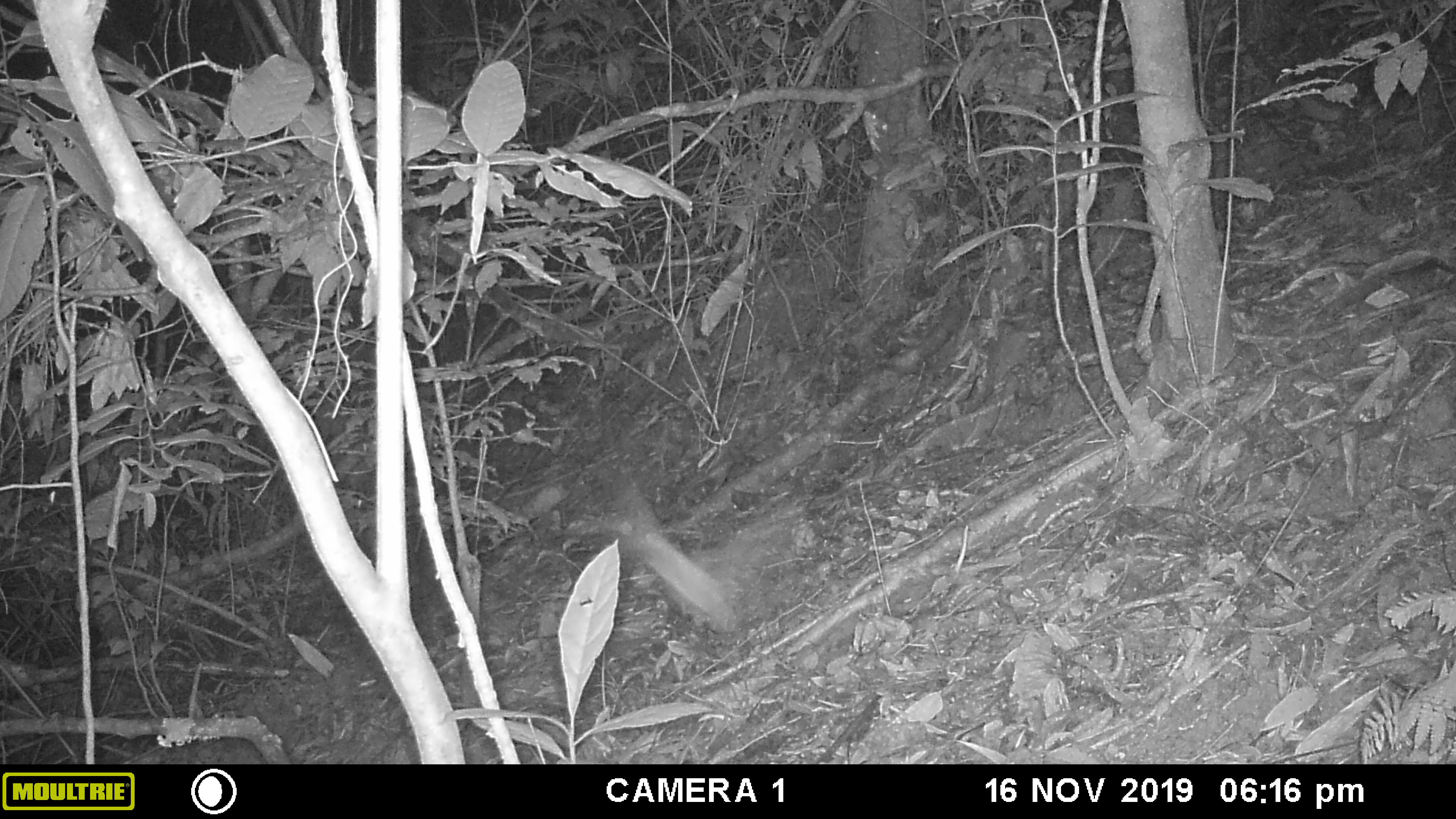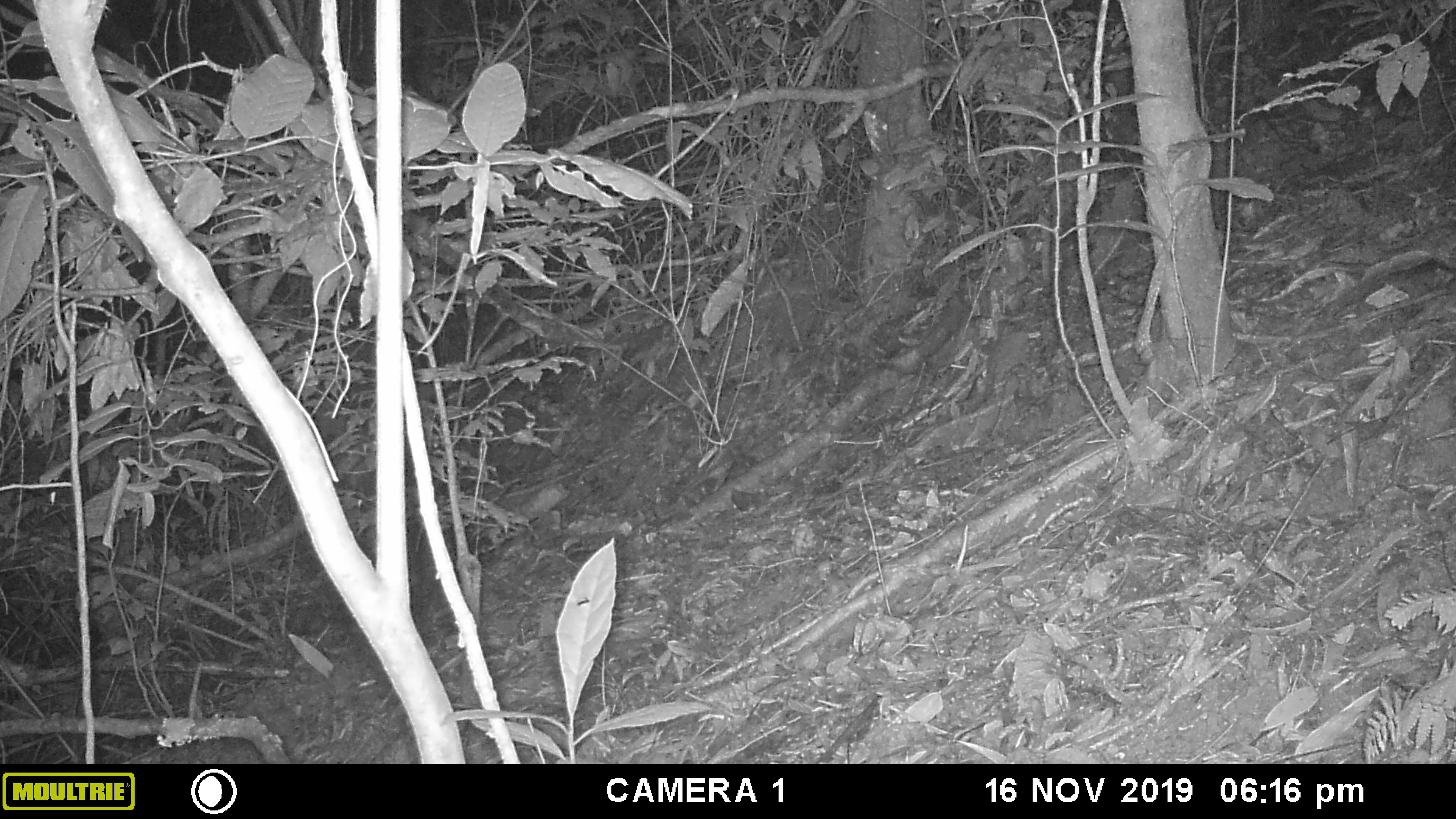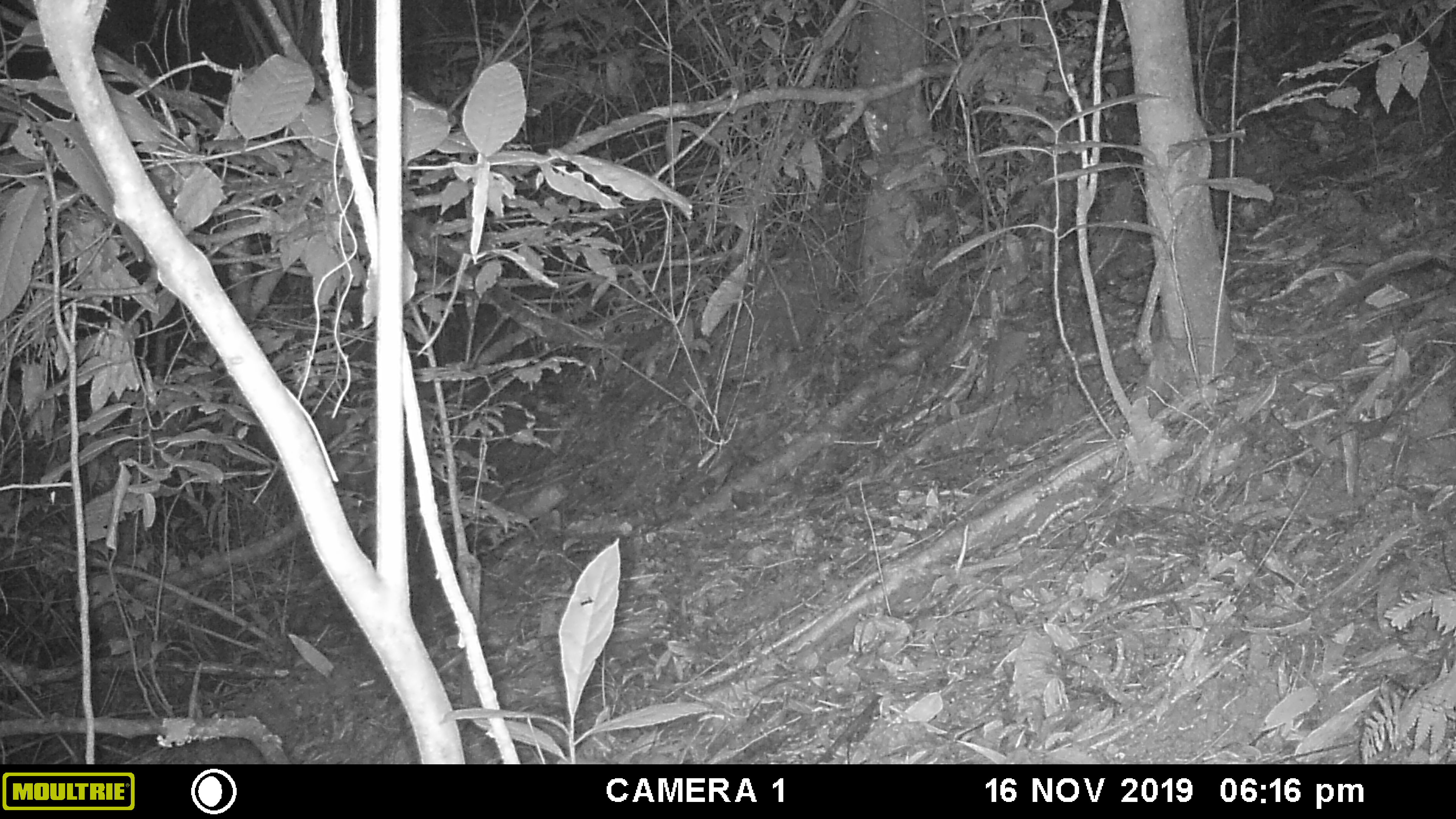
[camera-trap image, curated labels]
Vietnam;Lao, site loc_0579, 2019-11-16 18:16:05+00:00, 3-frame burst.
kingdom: Animalia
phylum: Chordata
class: Aves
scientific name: Aves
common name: bird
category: unidentified bird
Unidentified bird (bird) (Aves). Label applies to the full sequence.